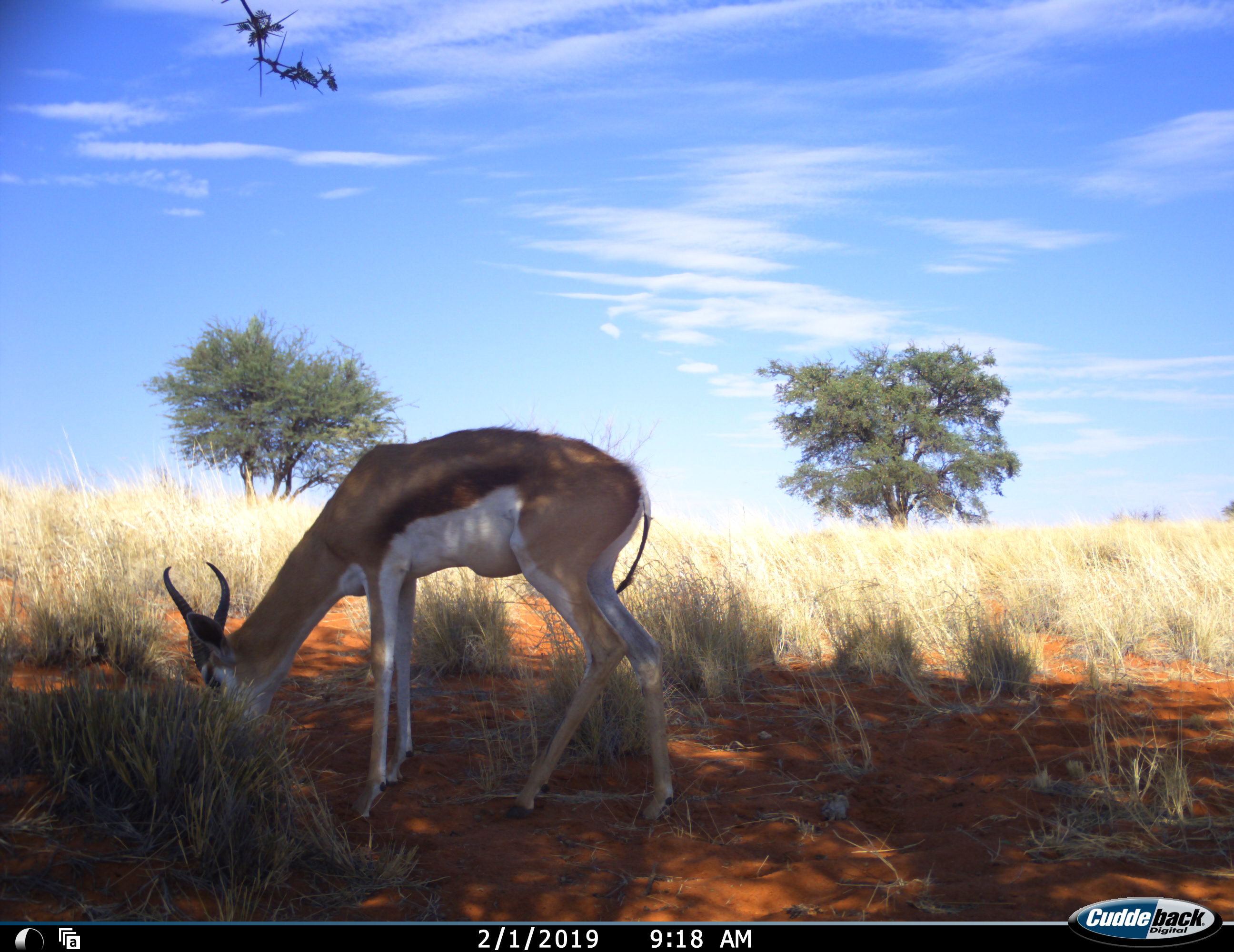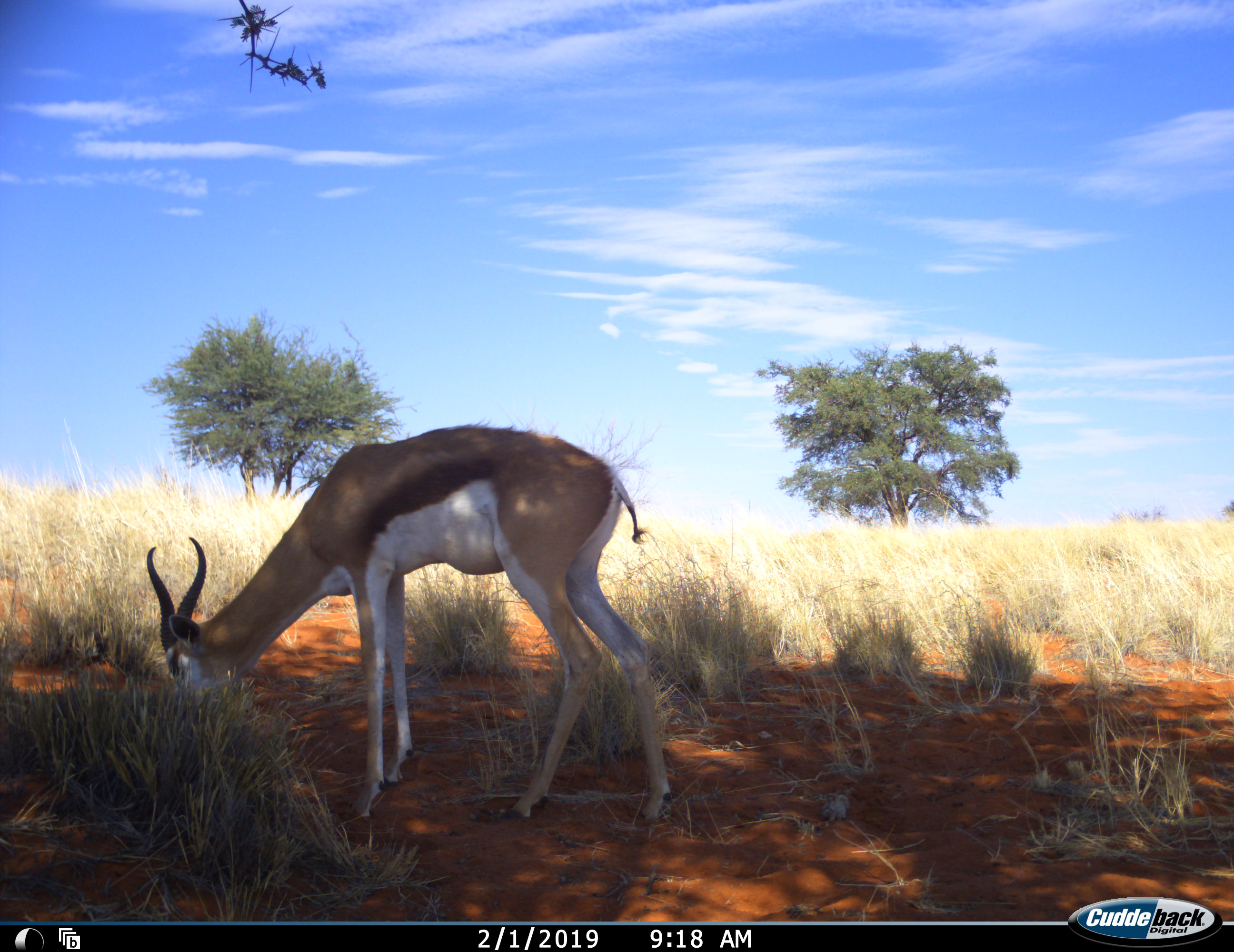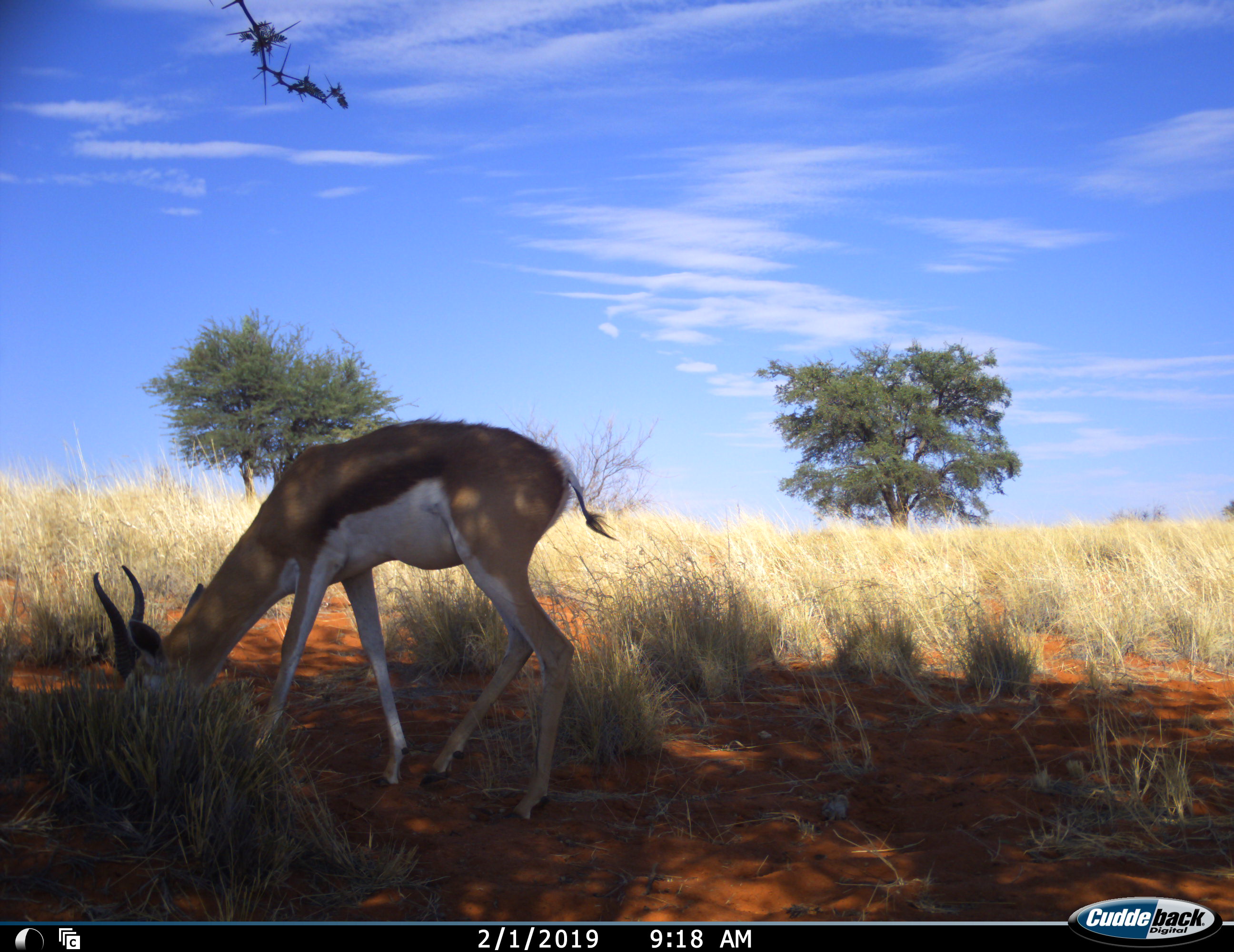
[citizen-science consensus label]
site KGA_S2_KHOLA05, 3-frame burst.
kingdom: Animalia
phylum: Chordata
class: Mammalia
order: Artiodactyla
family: Bovidae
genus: Antidorcas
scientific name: Antidorcas marsupialis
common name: springbok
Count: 1.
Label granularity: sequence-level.